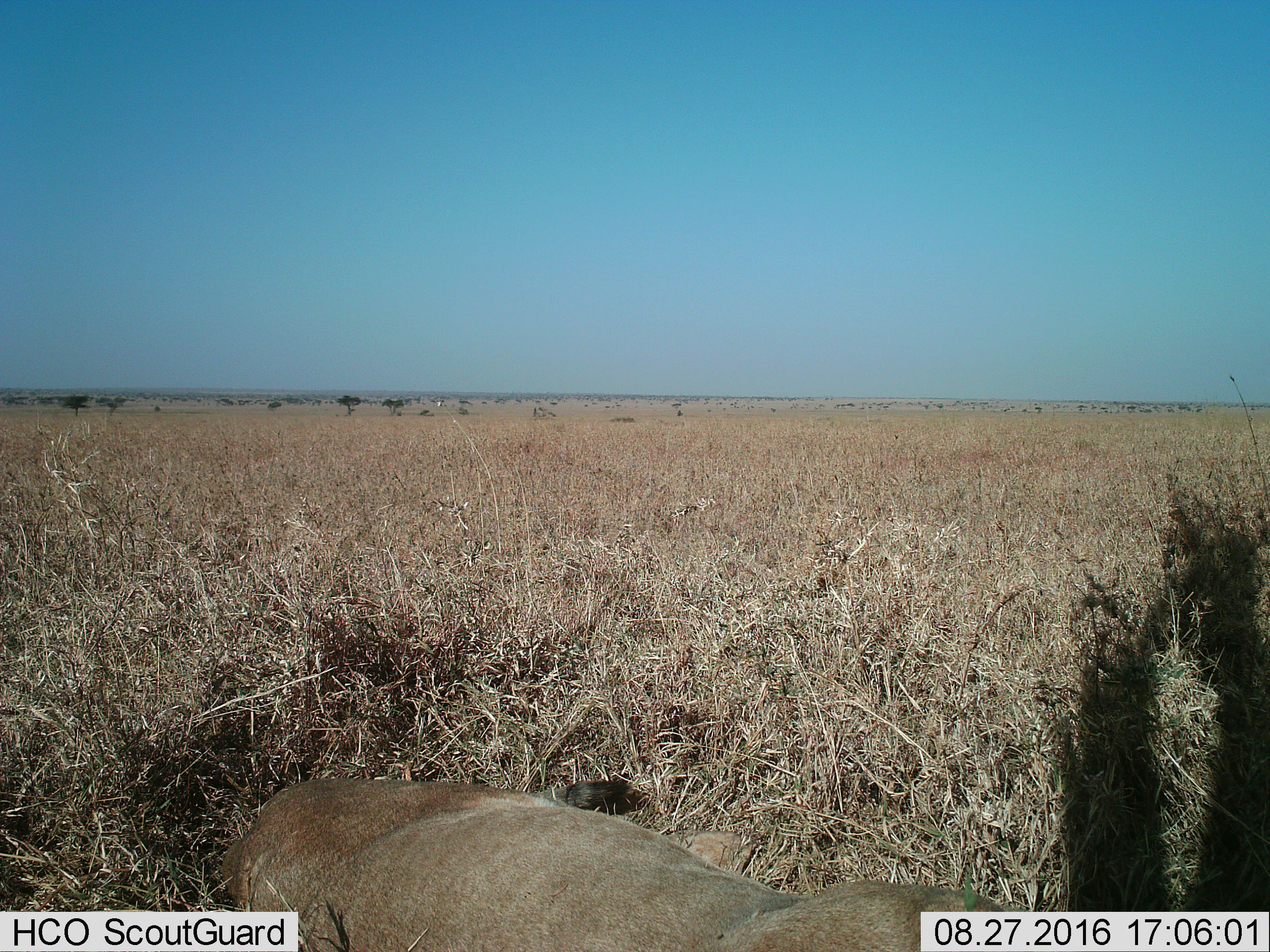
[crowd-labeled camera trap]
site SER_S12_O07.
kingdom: Animalia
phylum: Chordata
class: Mammalia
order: Carnivora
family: Felidae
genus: Panthera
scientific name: Panthera leo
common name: lion female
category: lionfemale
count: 1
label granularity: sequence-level